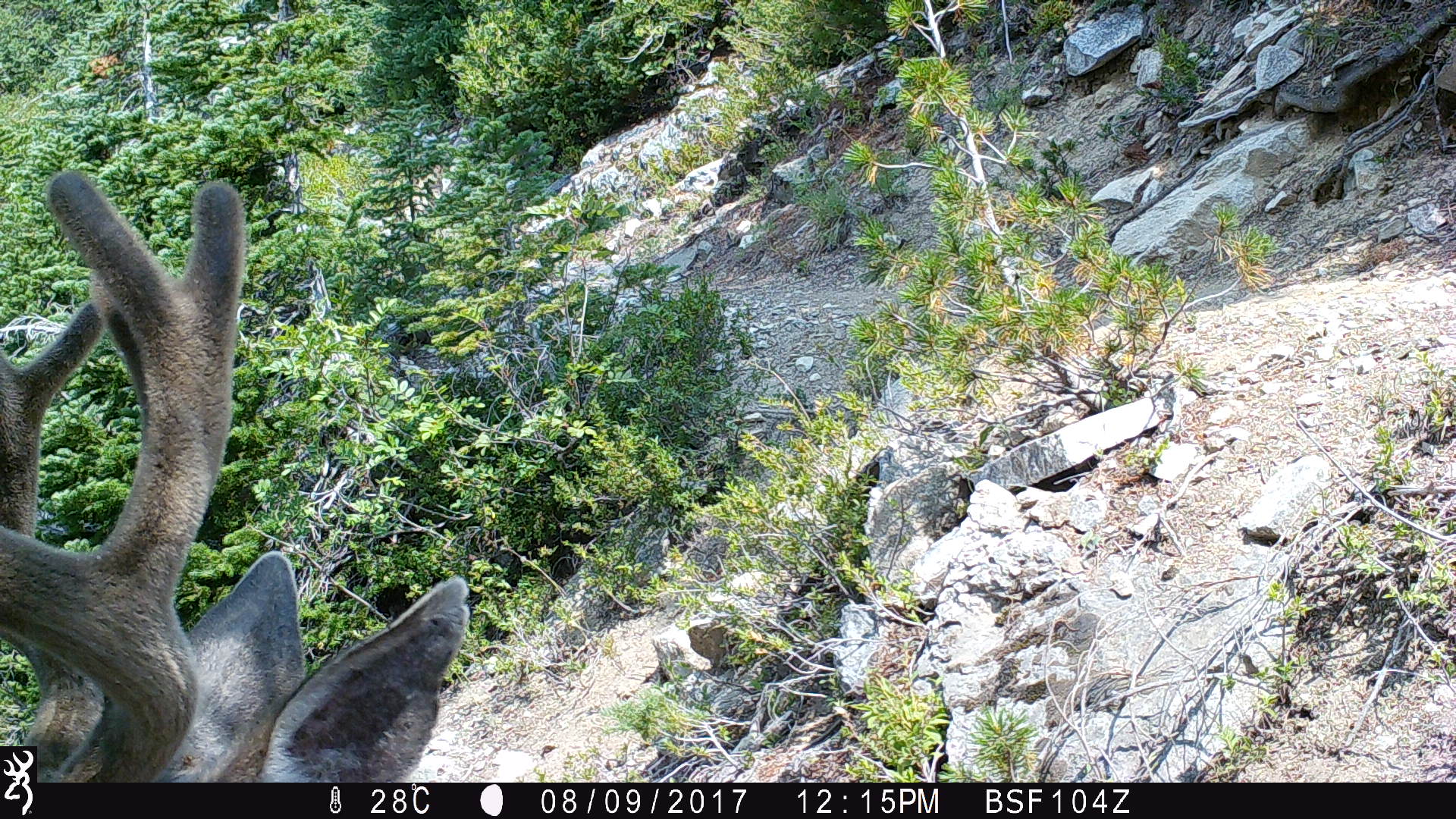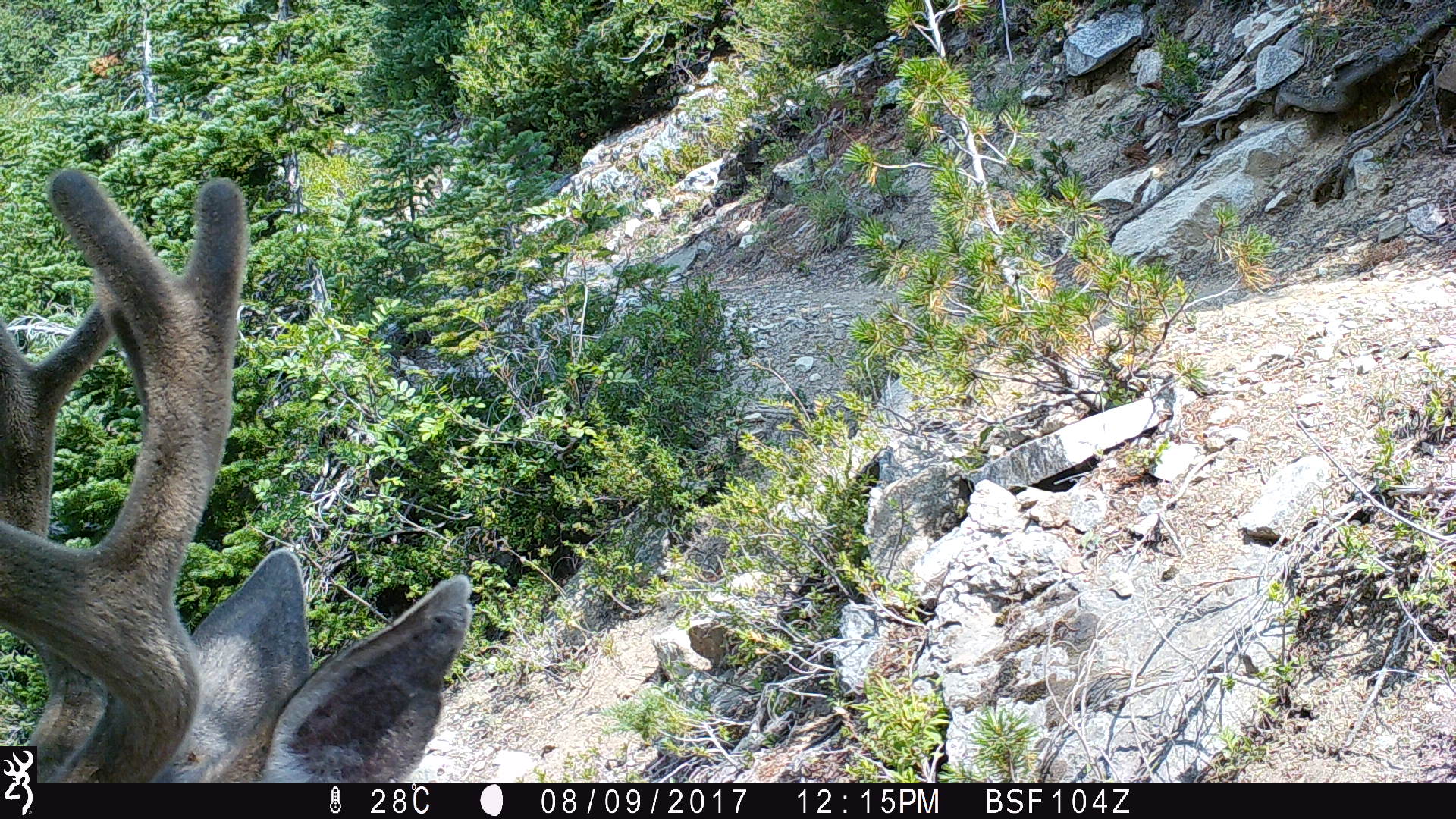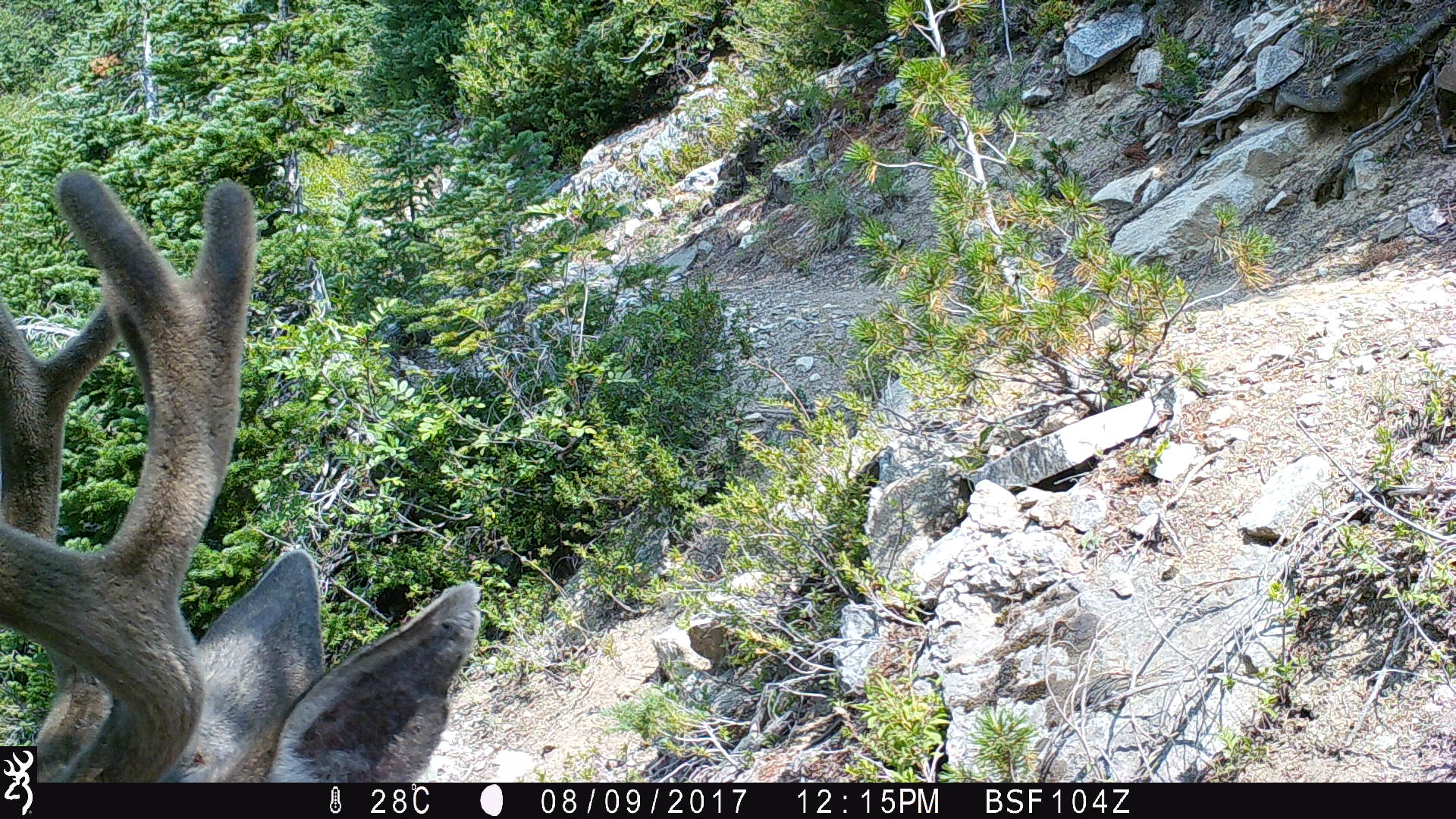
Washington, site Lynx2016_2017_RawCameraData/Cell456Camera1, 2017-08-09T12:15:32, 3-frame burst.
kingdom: Animalia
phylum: Chordata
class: Mammalia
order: Artiodactyla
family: Cervidae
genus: Odocoileus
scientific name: Odocoileus hemionus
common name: mule deer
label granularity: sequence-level